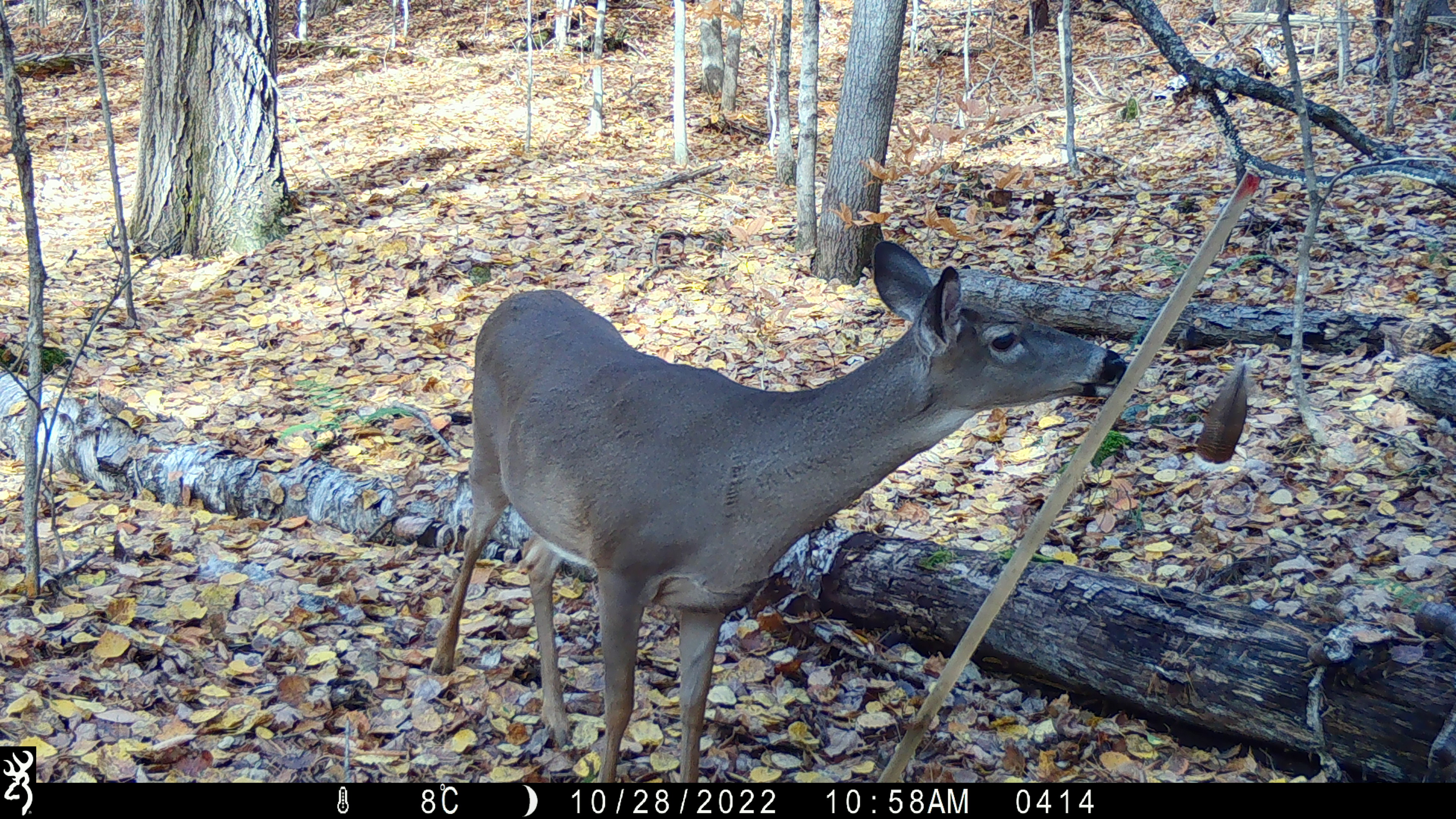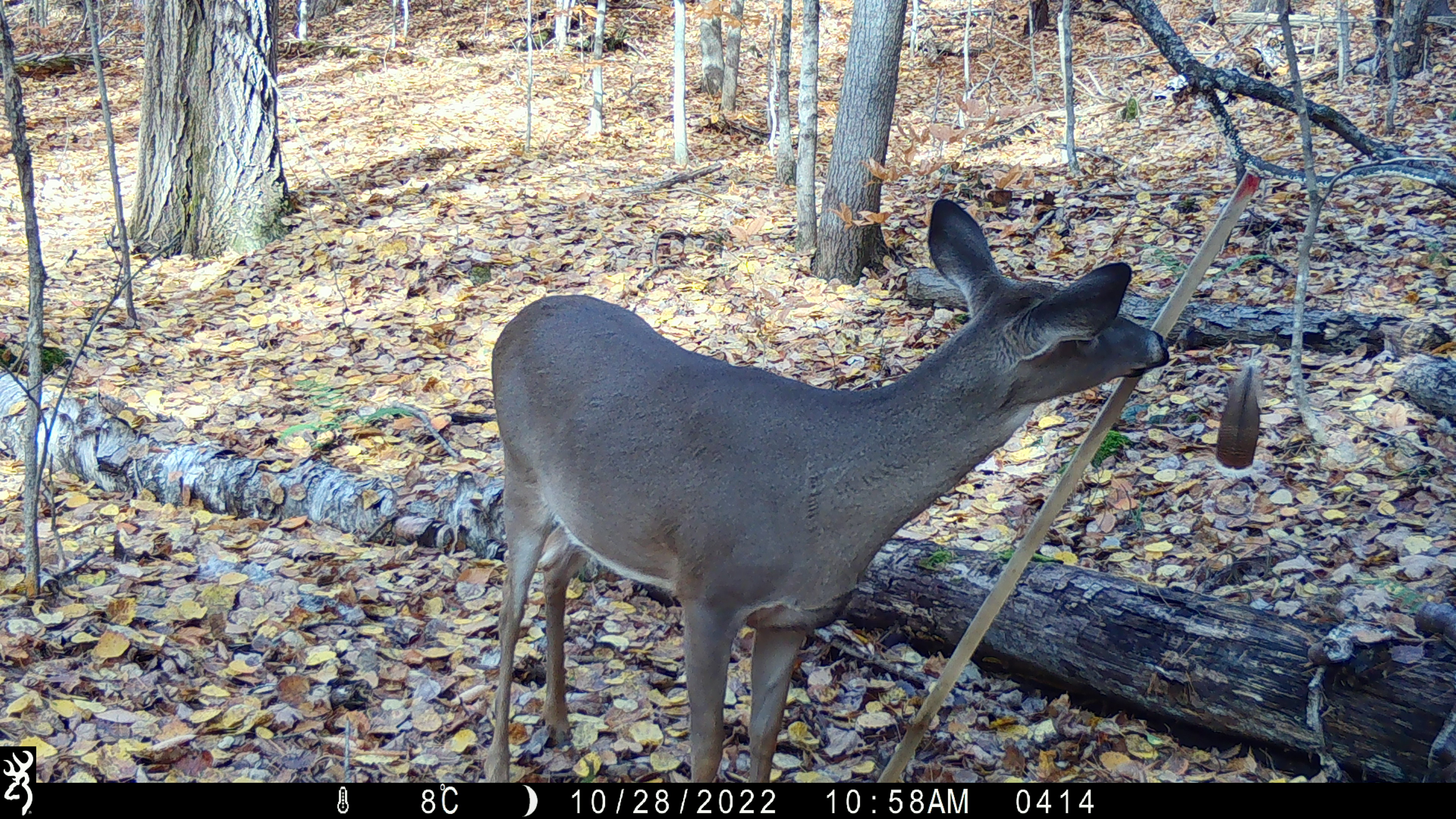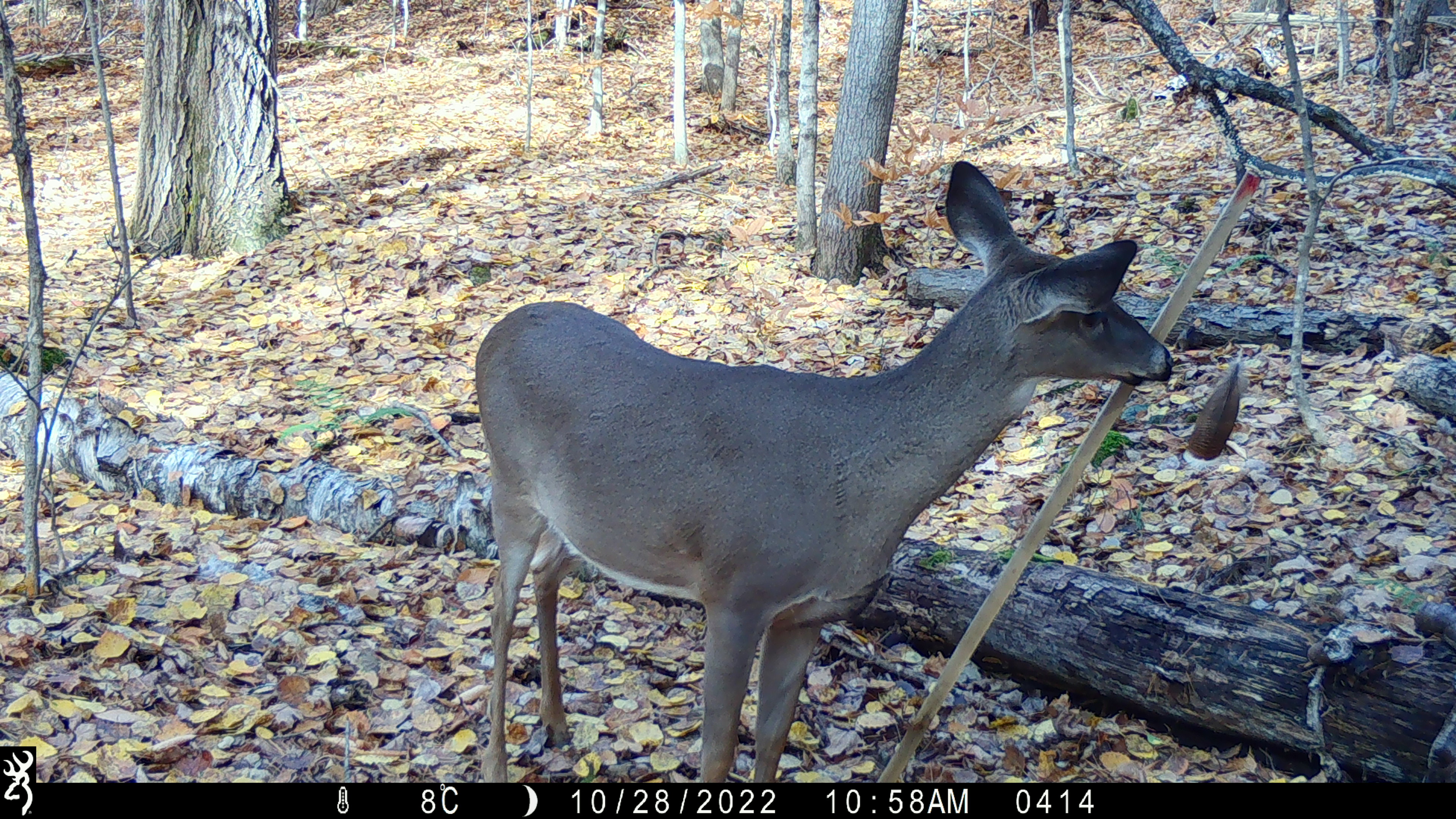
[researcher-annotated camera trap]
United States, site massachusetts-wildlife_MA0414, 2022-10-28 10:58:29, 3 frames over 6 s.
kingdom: Animalia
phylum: Chordata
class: Mammalia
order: Artiodactyla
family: Cervidae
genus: Odocoileus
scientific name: Odocoileus virginianus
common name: white-tailed deer